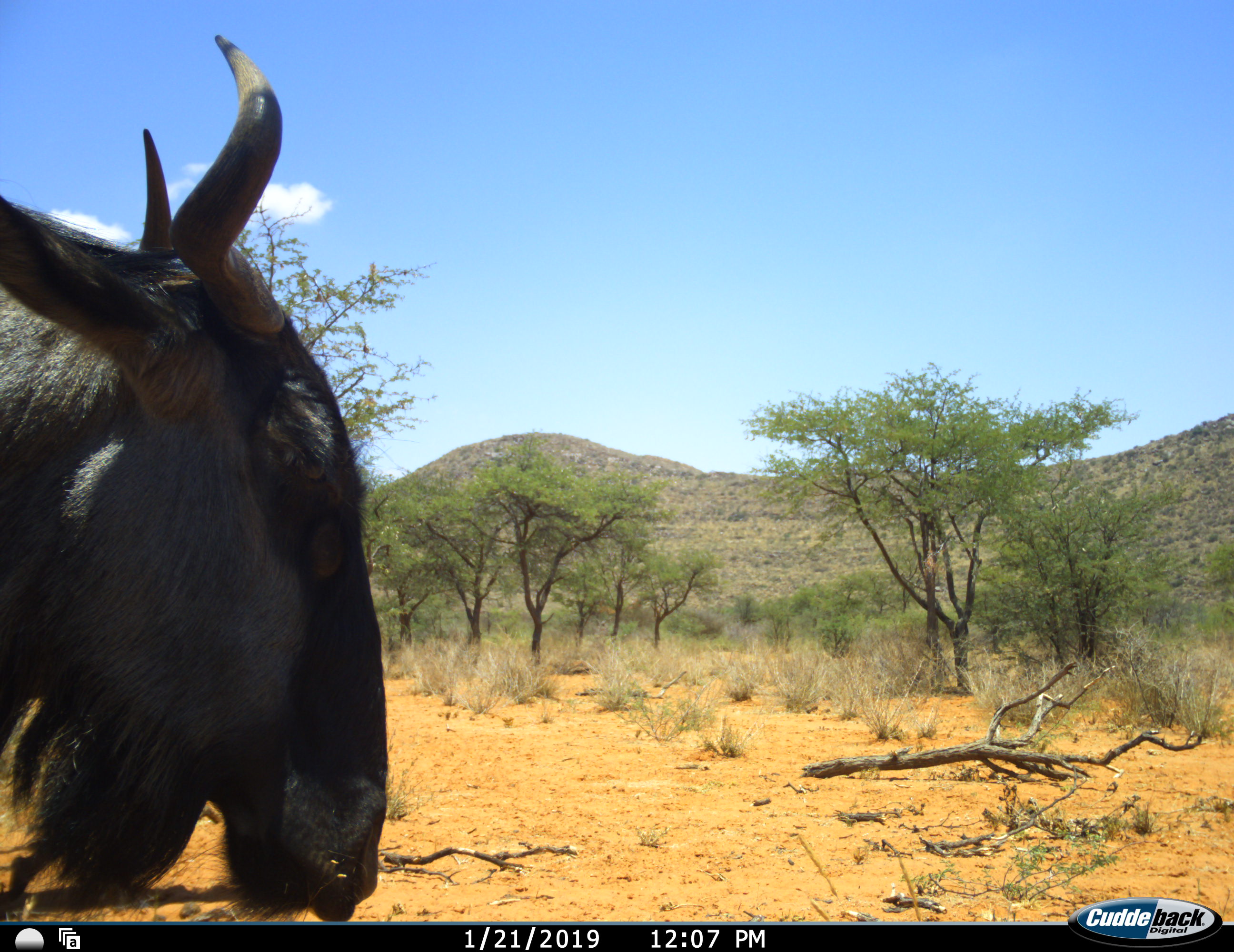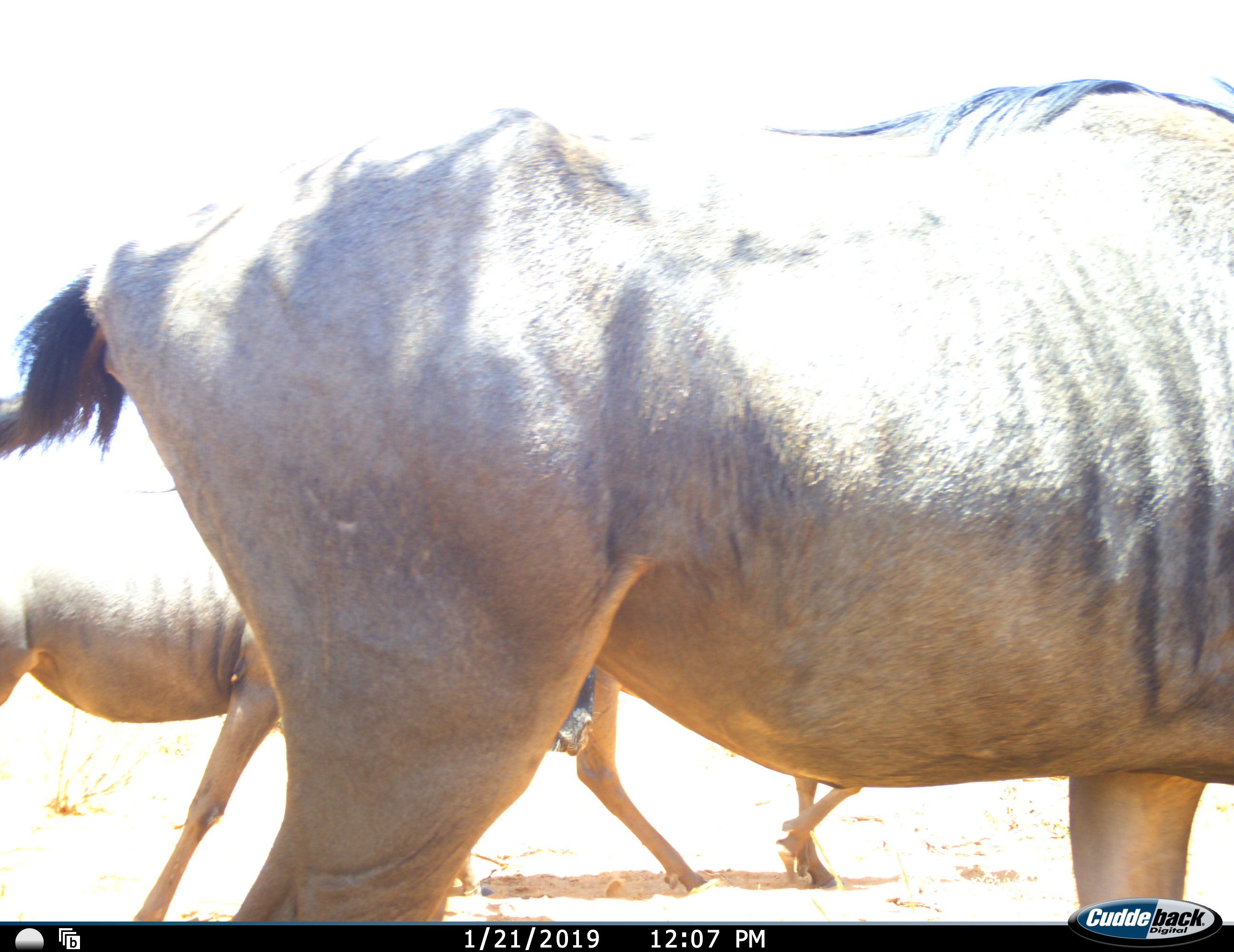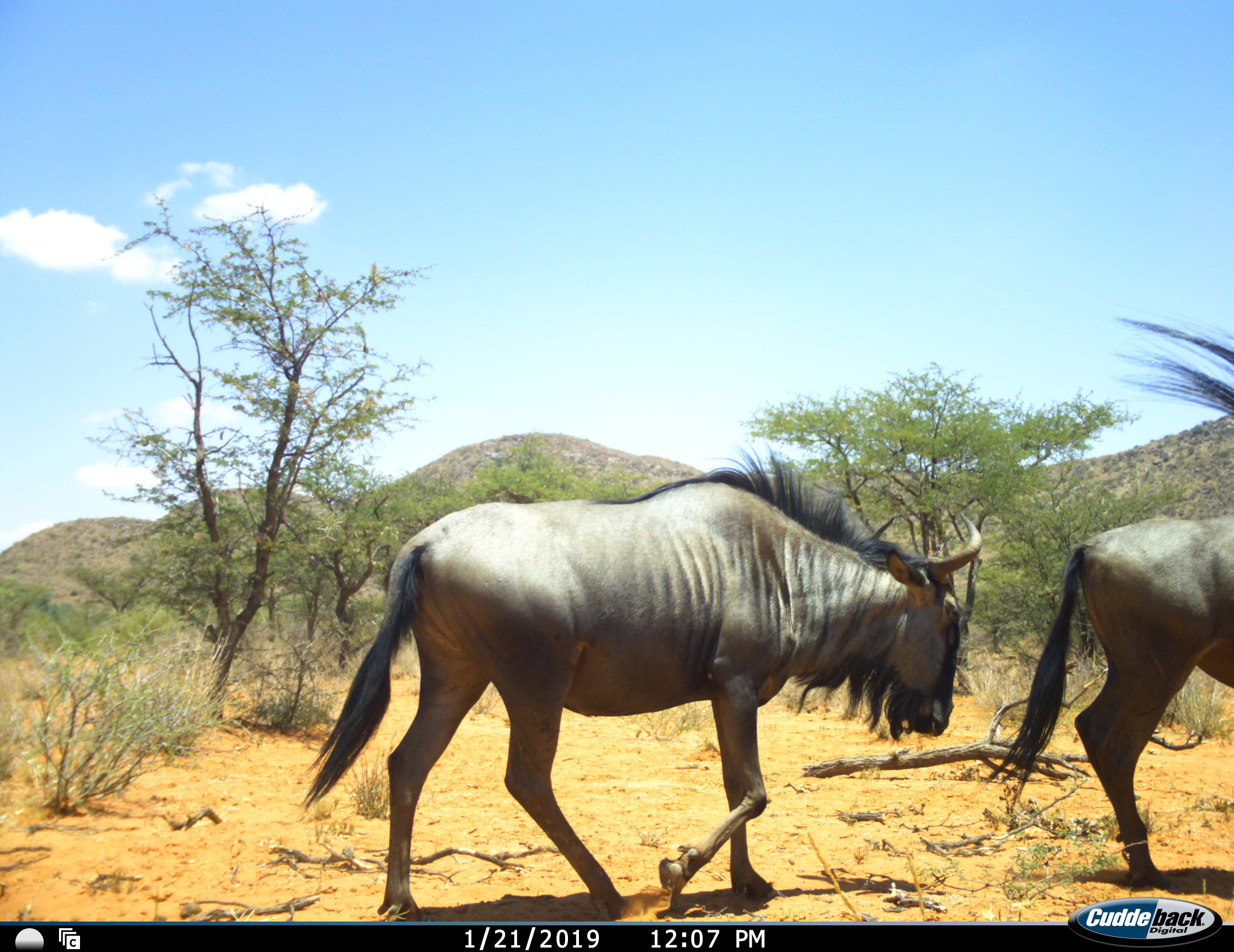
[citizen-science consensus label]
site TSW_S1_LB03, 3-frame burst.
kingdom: Animalia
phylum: Chordata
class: Mammalia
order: Artiodactyla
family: Bovidae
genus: Connochaetes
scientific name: Connochaetes taurinus taurinus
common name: blue wildebeest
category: wildebeestblue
Wildebeestblue (blue wildebeest) (Connochaetes taurinus taurinus), count 3. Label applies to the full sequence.